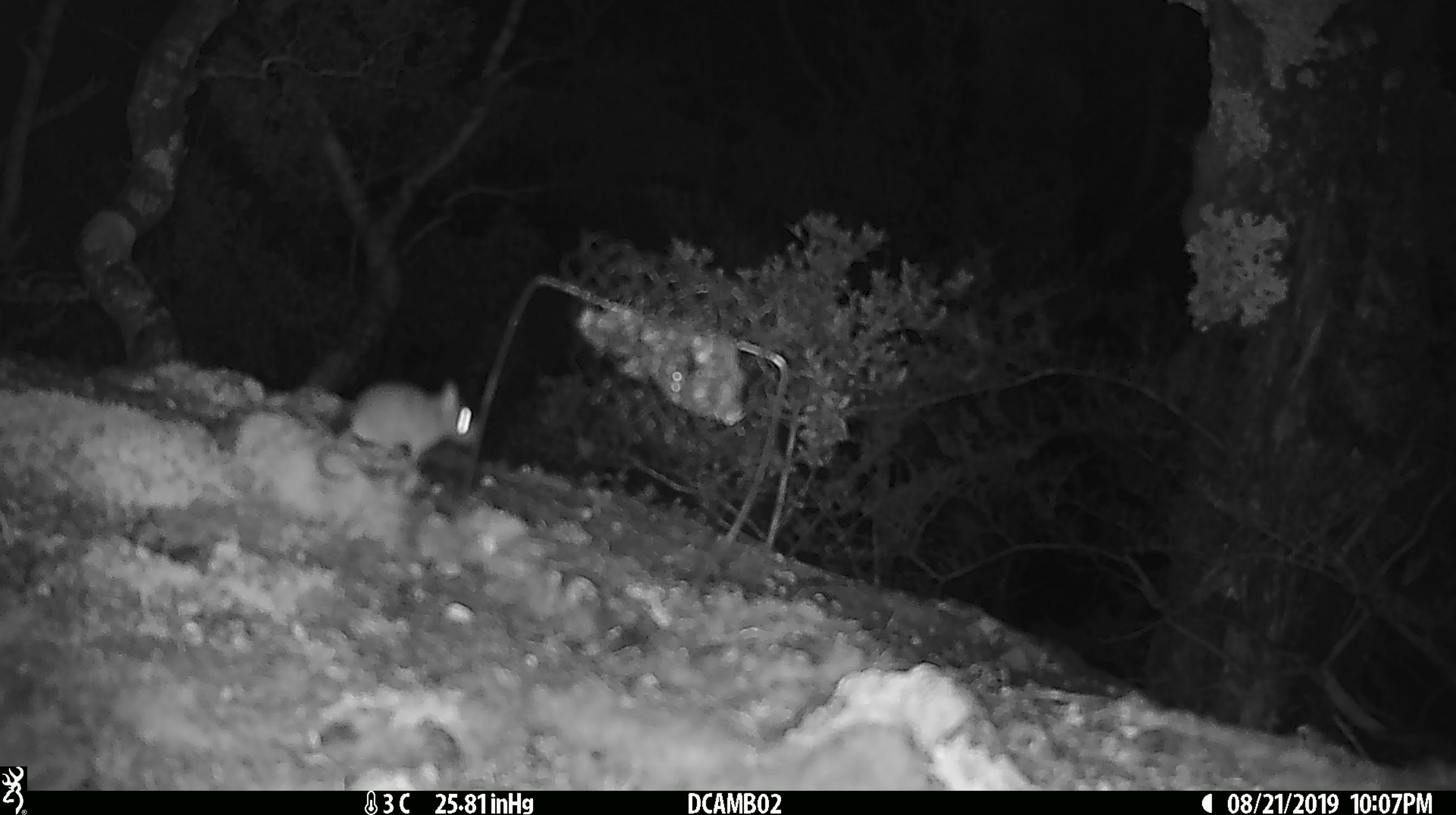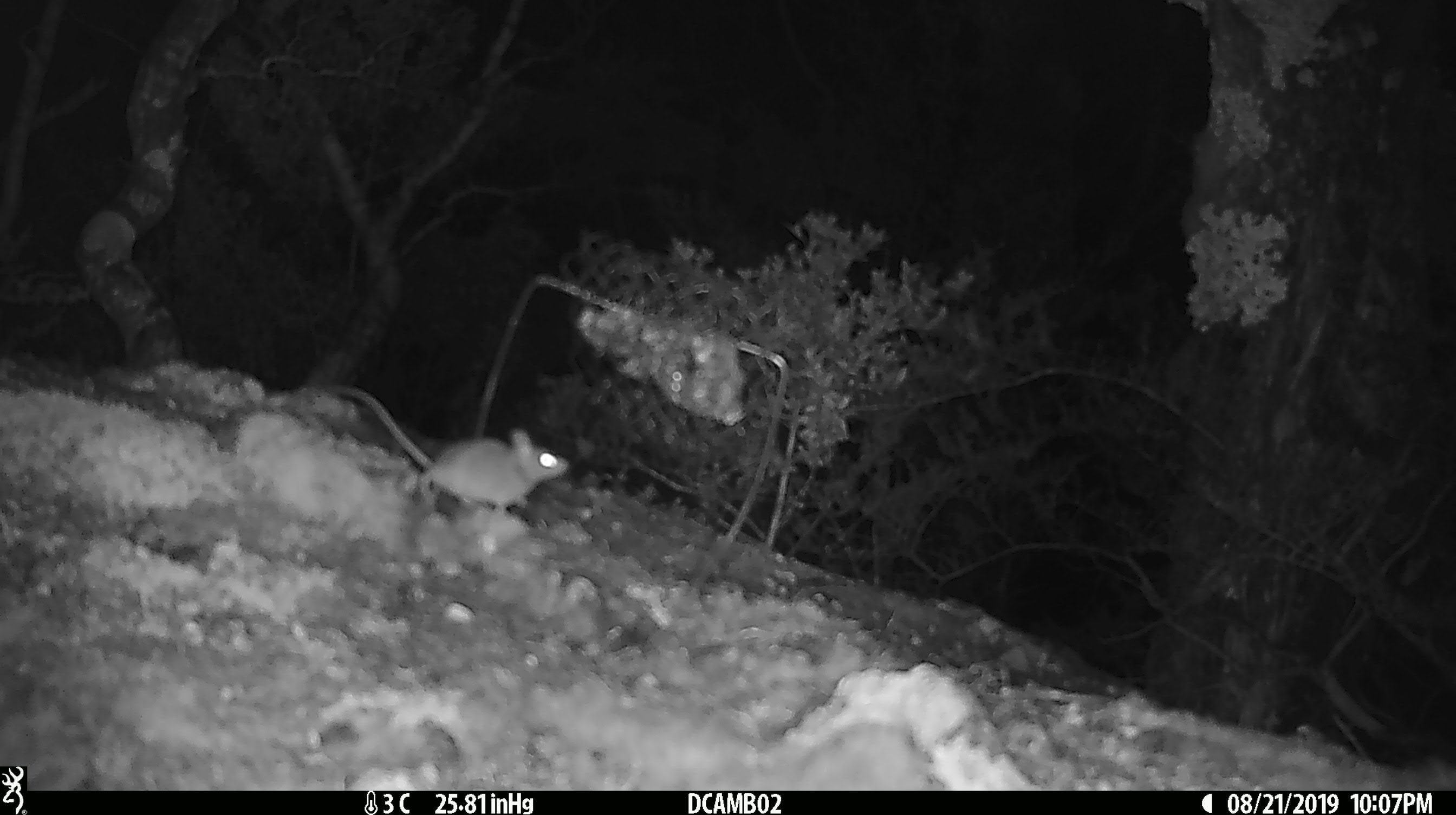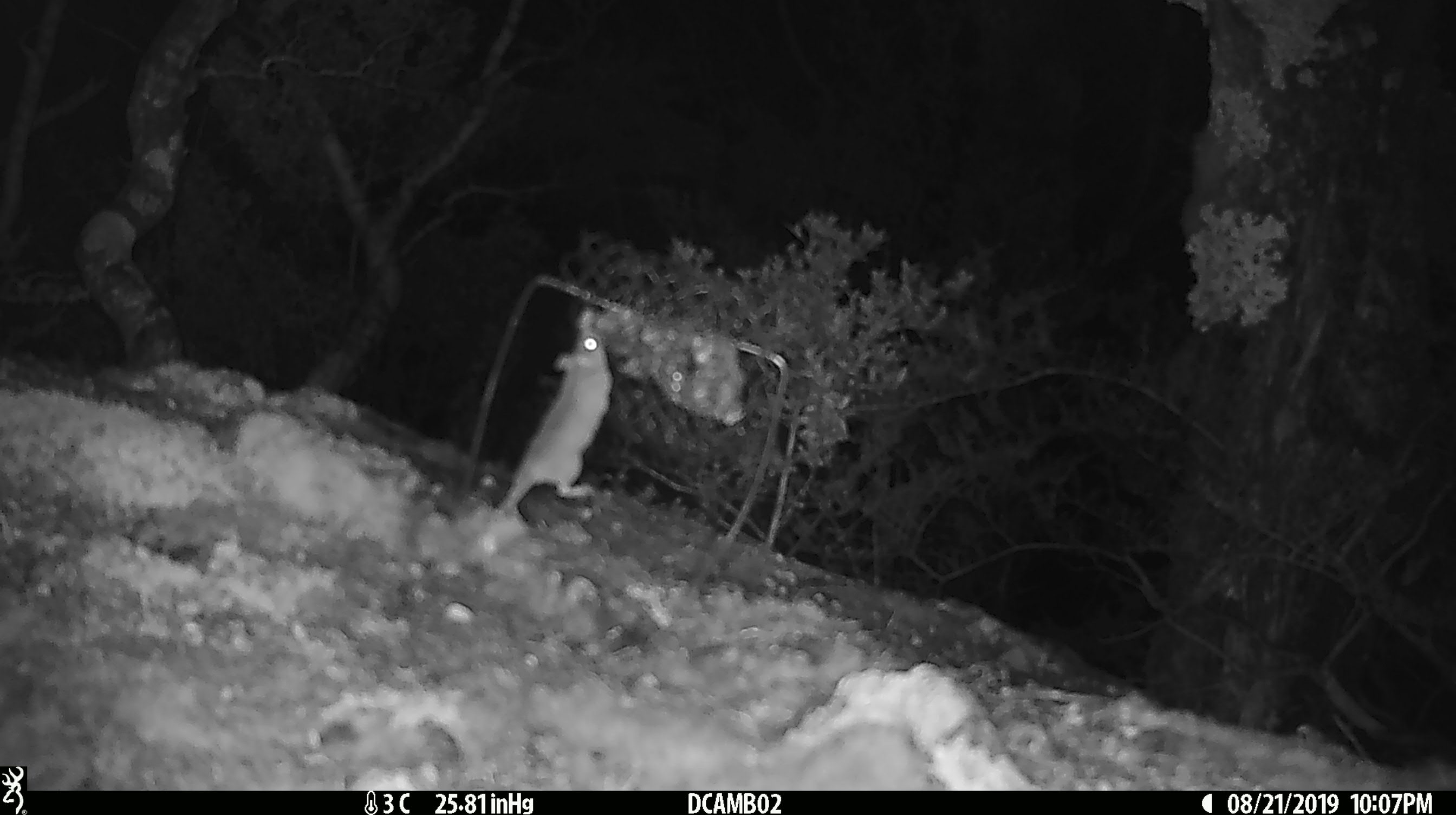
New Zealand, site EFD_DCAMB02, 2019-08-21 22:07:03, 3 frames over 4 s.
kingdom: Animalia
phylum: Chordata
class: Mammalia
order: Rodentia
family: Muridae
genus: Mus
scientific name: Mus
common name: mouse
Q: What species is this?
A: Mouse (Mus).